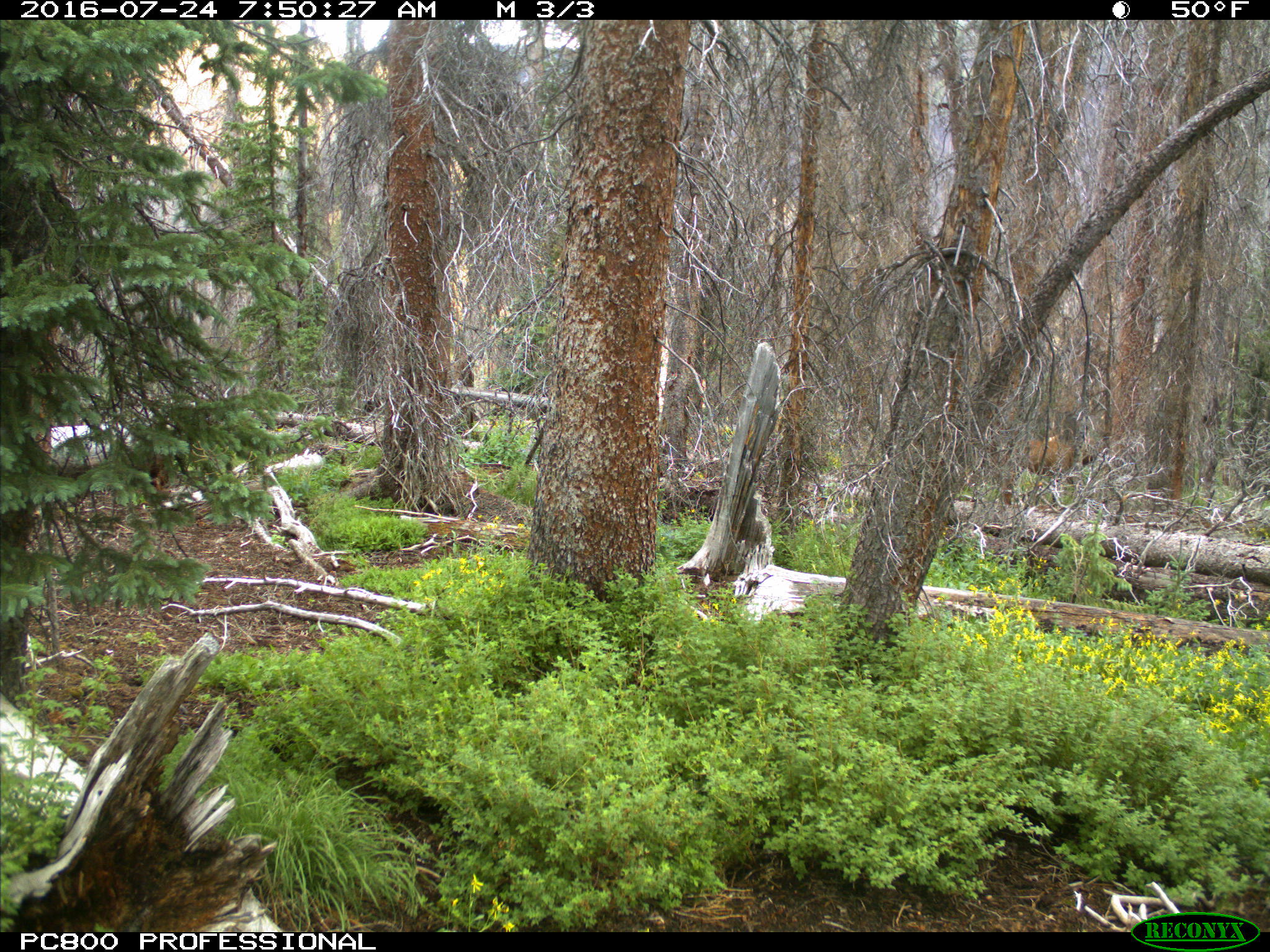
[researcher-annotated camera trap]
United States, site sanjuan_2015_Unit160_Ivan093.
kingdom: Animalia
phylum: Chordata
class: Mammalia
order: Artiodactyla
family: Cervidae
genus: Cervus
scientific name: Cervus elaphus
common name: red deer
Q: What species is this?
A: Cervus elaphus (red deer).